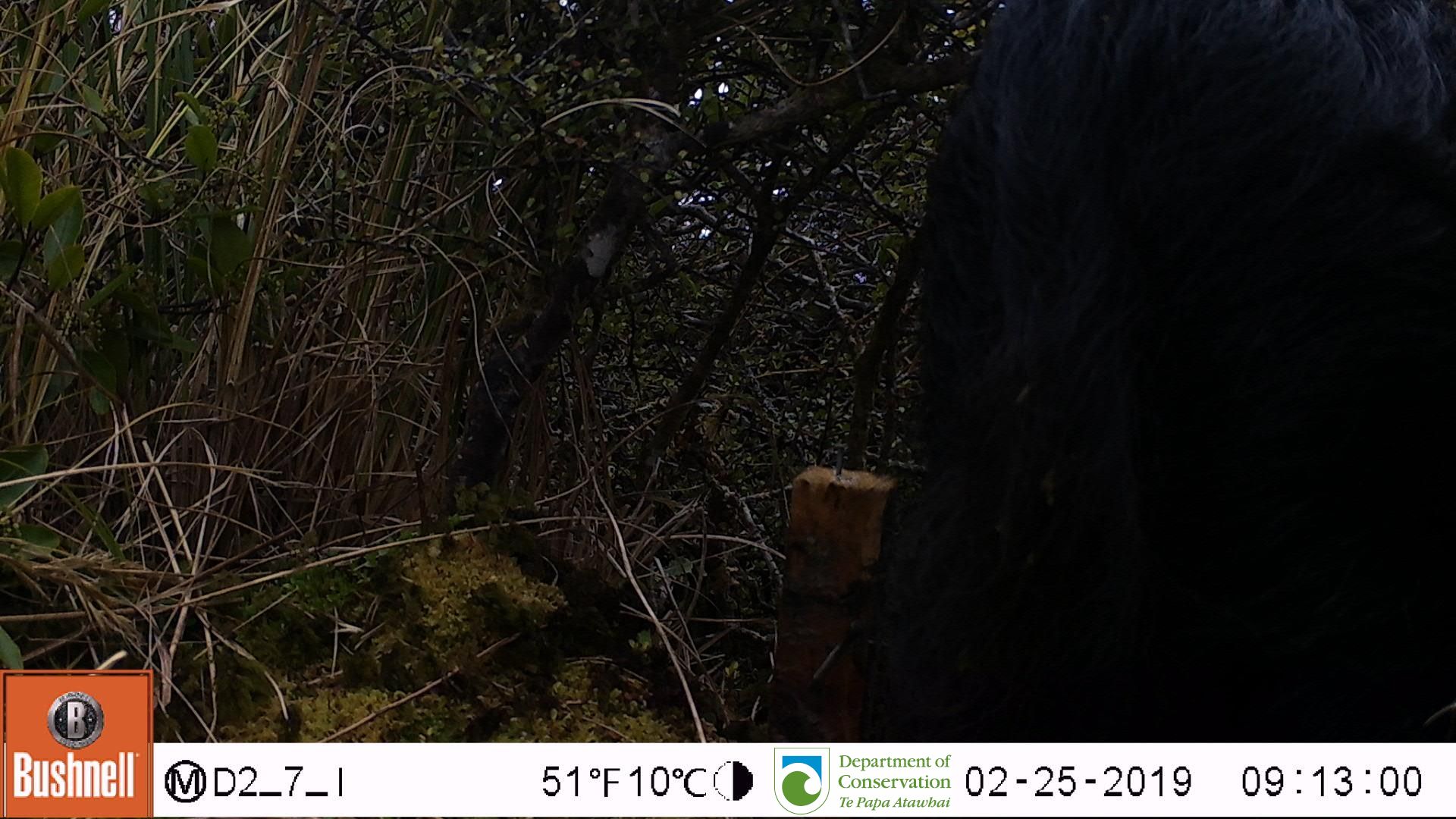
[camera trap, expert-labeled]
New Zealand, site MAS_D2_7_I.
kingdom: Animalia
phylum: Chordata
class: Mammalia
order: Artiodactyla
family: Suidae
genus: Sus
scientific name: Sus scrofa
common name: pig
Pig (Sus scrofa).